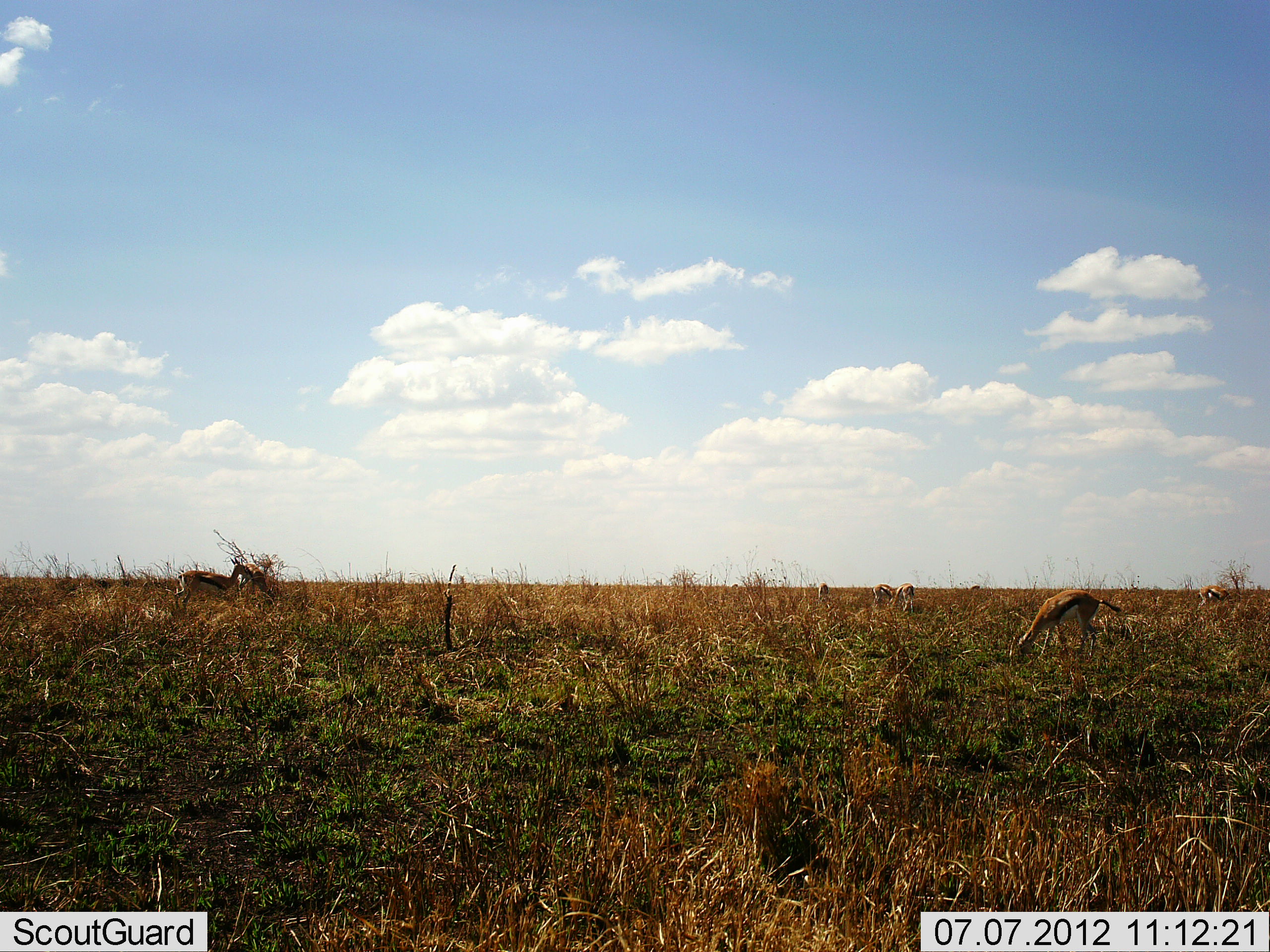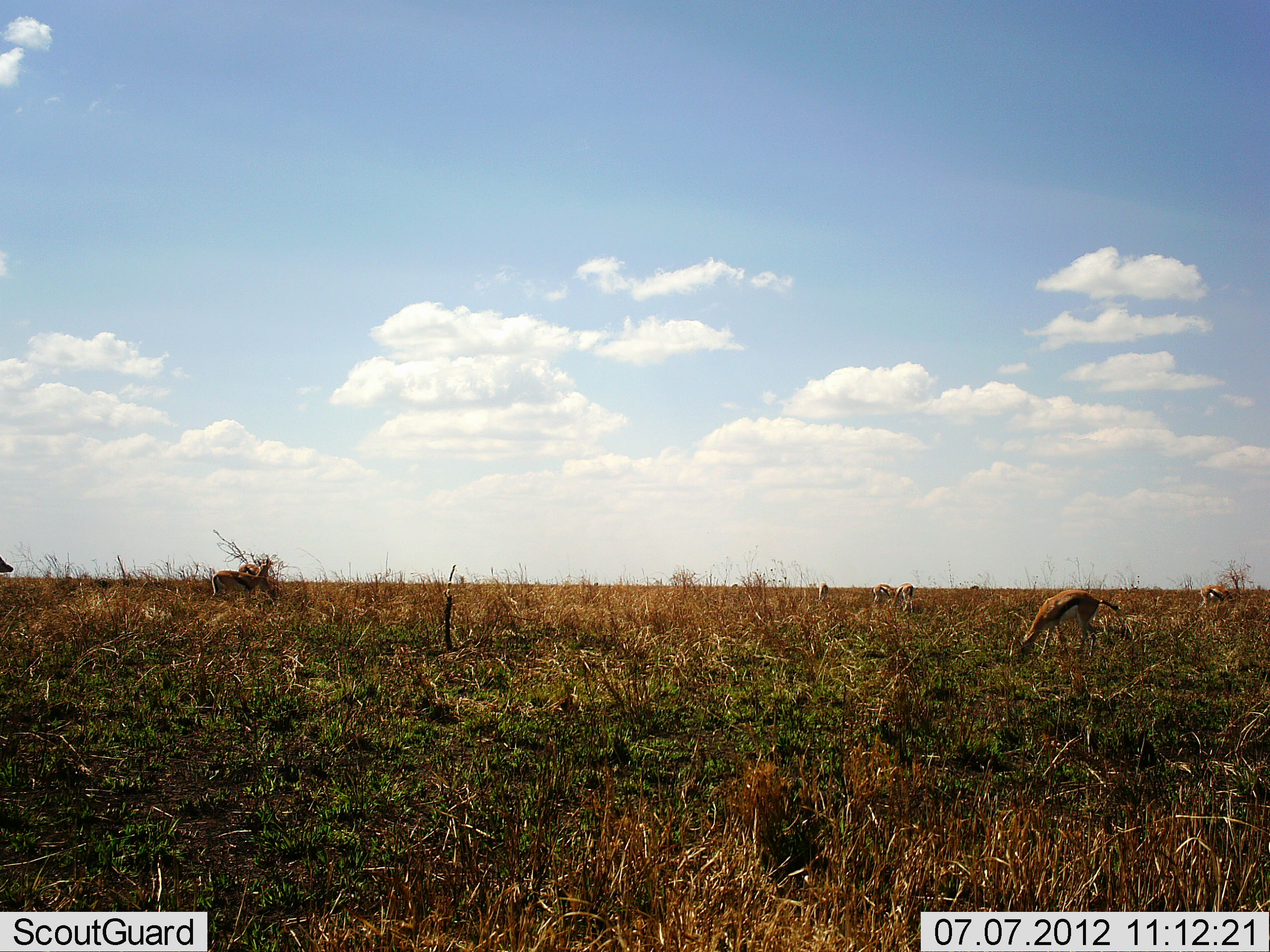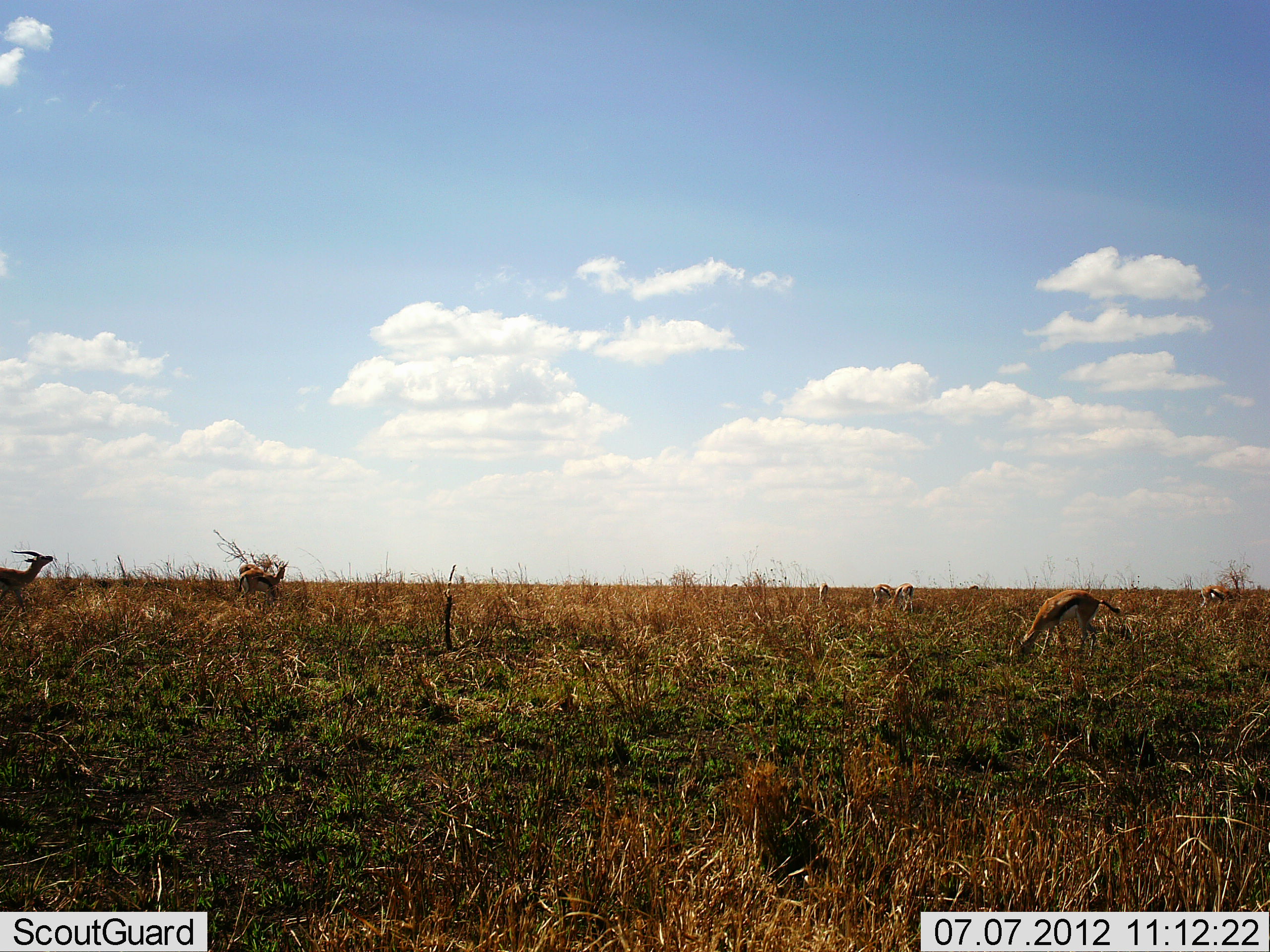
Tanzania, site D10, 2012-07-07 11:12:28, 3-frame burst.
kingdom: Animalia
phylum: Chordata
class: Mammalia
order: Artiodactyla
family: Bovidae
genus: Eudorcas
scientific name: Eudorcas thomsonii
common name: thomson's gazelle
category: gazellethomsons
Gazellethomsons (thomson's gazelle) (Eudorcas thomsonii), count 5. Behavior (volunteer vote fractions): standing 20%, resting 0%, moving 90%, interacting 0%. Young present (vote fraction): 0%. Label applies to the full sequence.